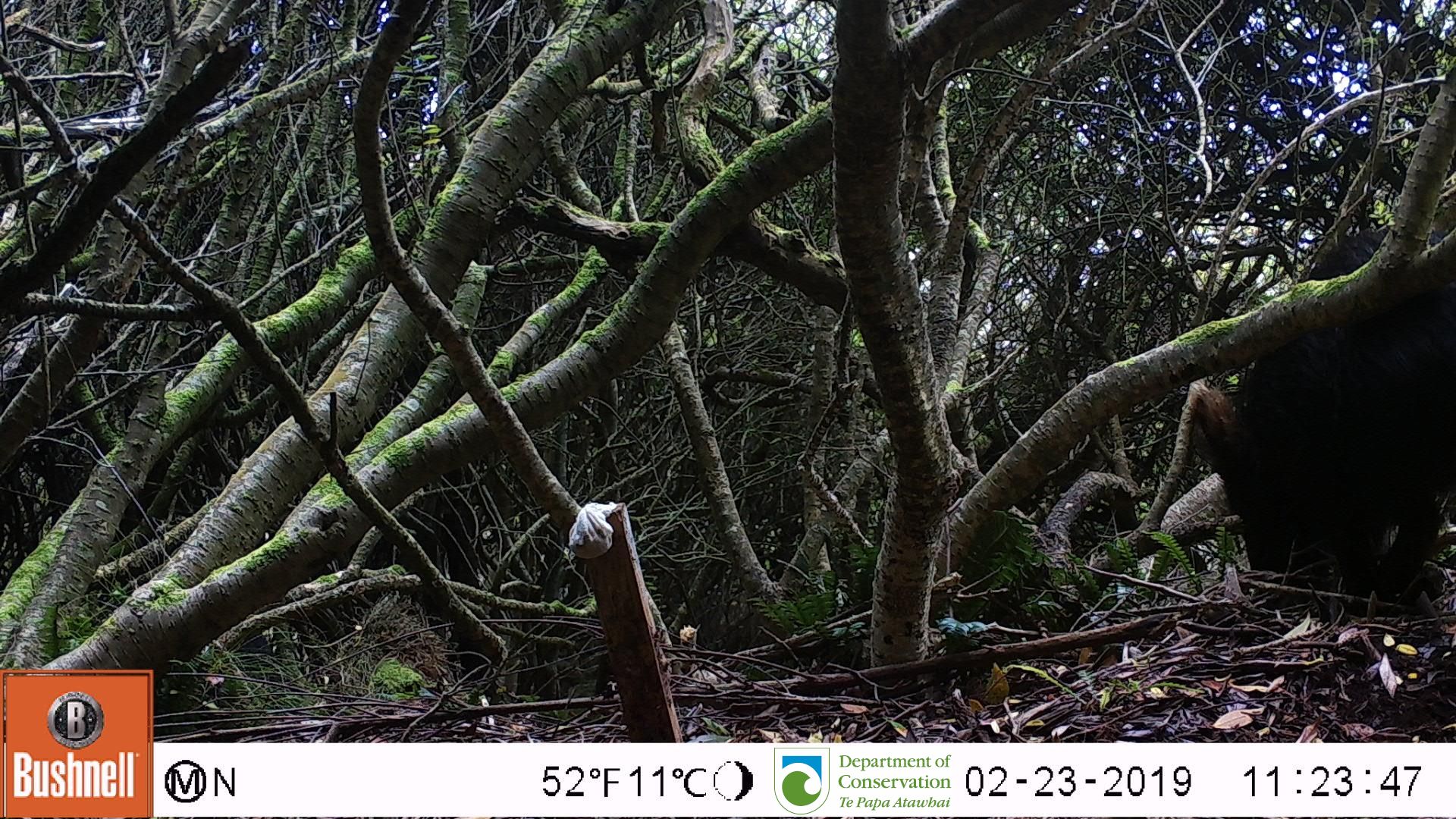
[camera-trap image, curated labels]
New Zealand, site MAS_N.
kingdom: Animalia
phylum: Chordata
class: Mammalia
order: Artiodactyla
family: Suidae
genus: Sus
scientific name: Sus scrofa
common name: pig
Pig (Sus scrofa).